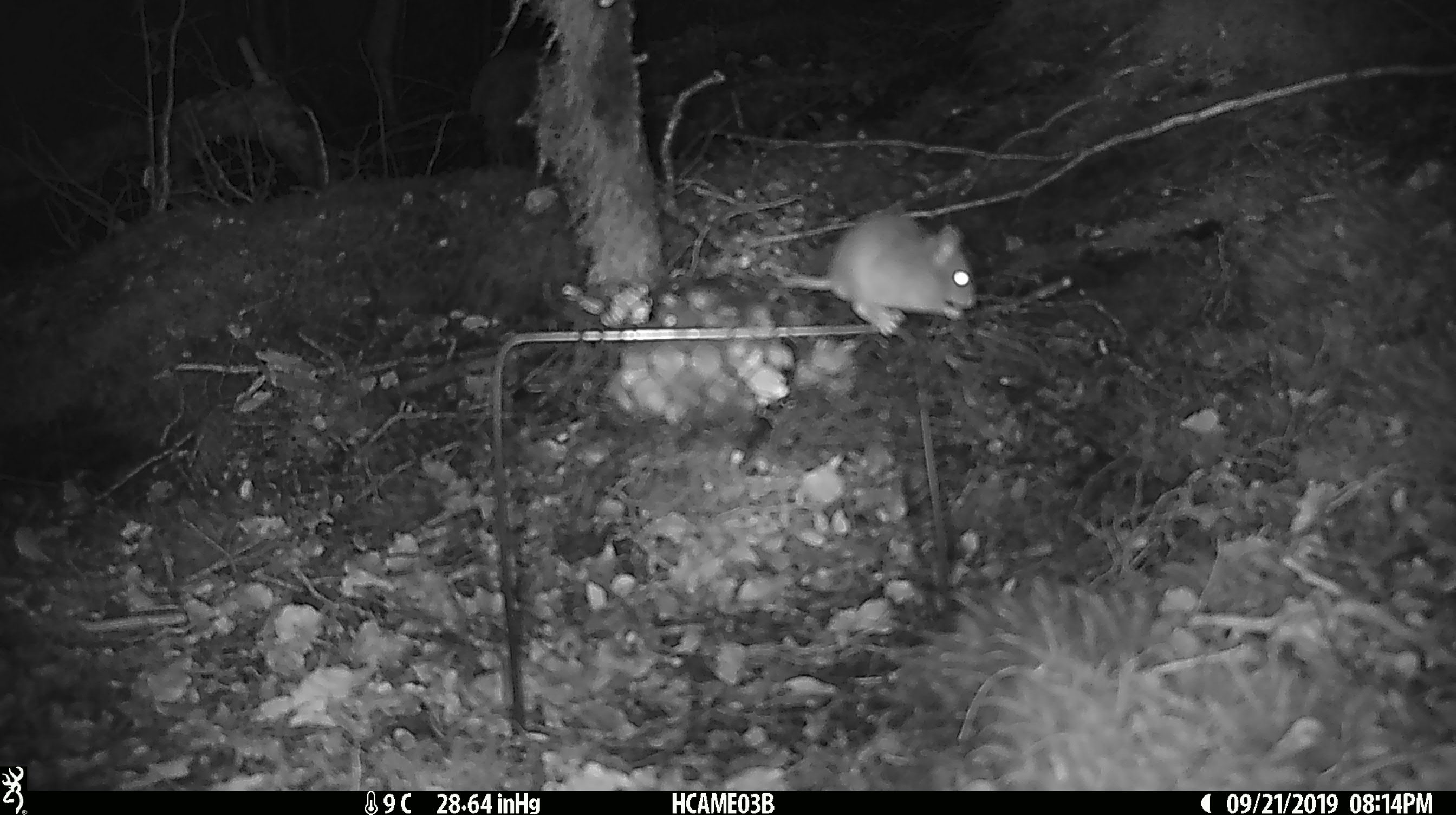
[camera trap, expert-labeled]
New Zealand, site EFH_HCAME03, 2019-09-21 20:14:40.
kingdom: Animalia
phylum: Chordata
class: Mammalia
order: Rodentia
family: Muridae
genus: Mus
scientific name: Mus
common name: mouse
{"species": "mouse (Mus)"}